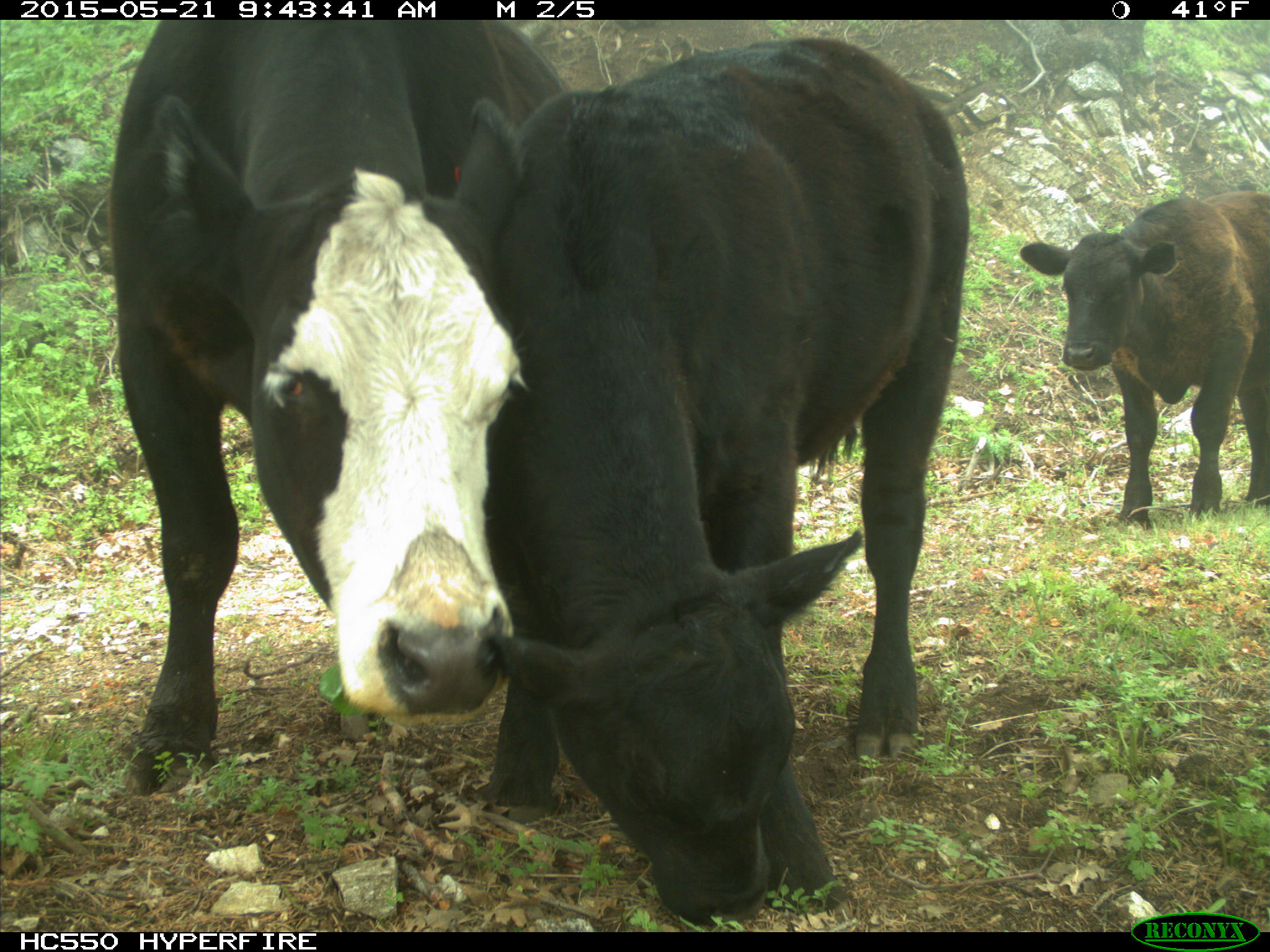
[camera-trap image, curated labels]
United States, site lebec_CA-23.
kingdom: Animalia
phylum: Chordata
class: Mammalia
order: Artiodactyla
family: Bovidae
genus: Bos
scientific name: Bos taurus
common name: domestic cow